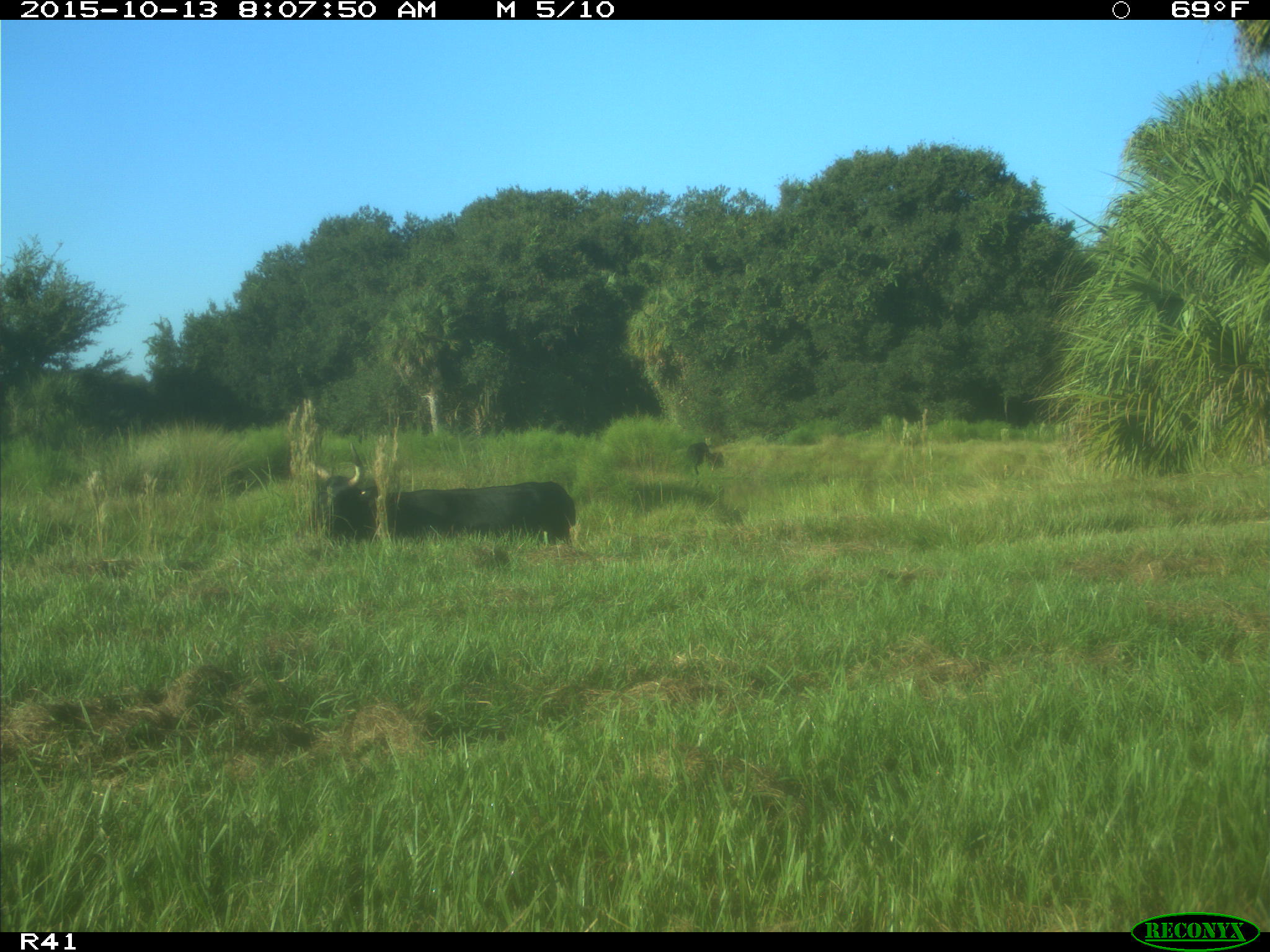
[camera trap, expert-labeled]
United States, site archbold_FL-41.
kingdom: Animalia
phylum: Chordata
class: Mammalia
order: Artiodactyla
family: Bovidae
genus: Bos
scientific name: Bos taurus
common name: domestic cow